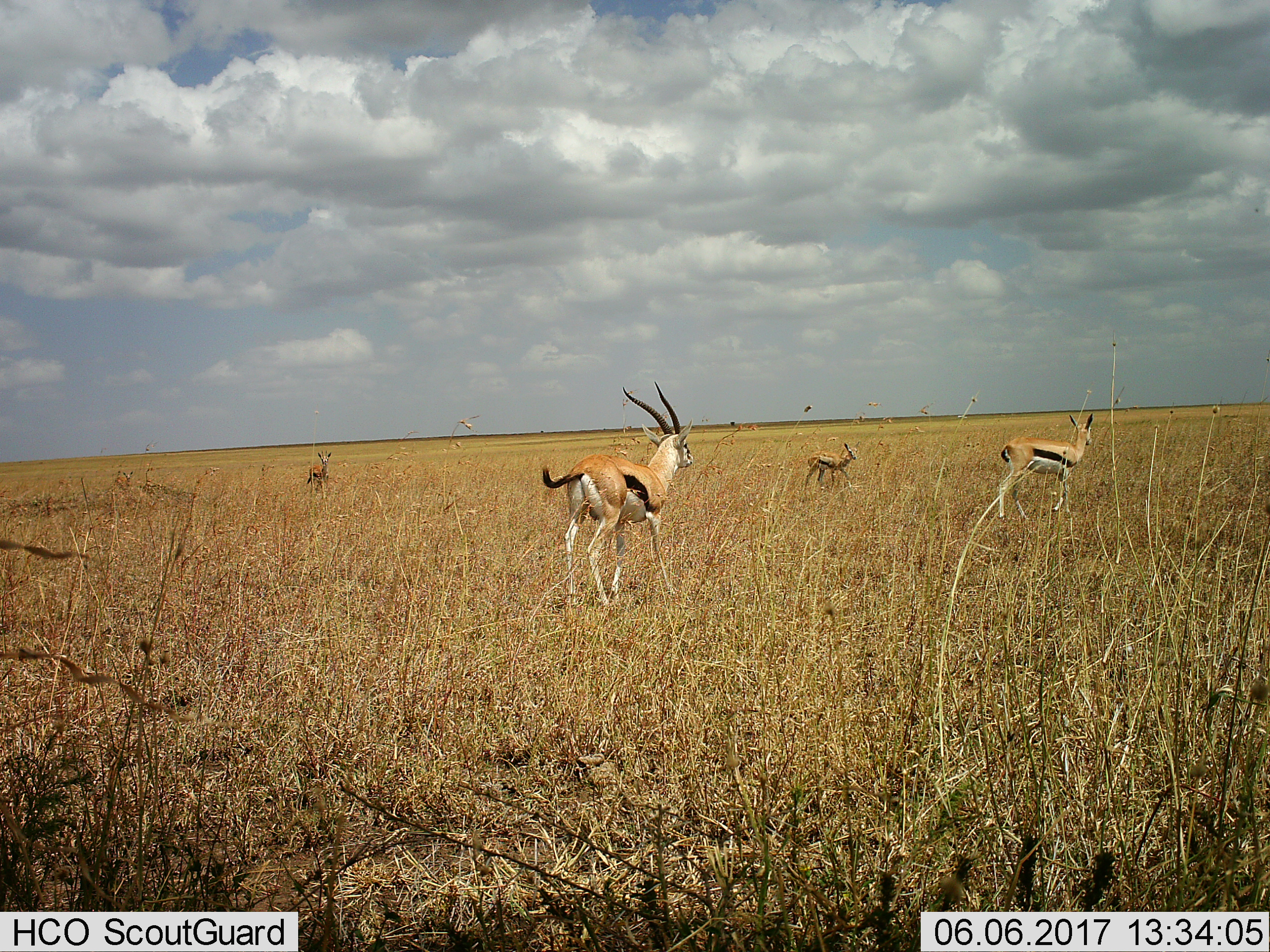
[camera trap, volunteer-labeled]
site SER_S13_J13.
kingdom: Animalia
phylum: Chordata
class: Mammalia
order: Artiodactyla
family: Bovidae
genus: Eudorcas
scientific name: Eudorcas thomsonii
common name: thomson's gazelle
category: gazellethomsons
Gazellethomsons (thomson's gazelle) (Eudorcas thomsonii), count 5. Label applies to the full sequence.